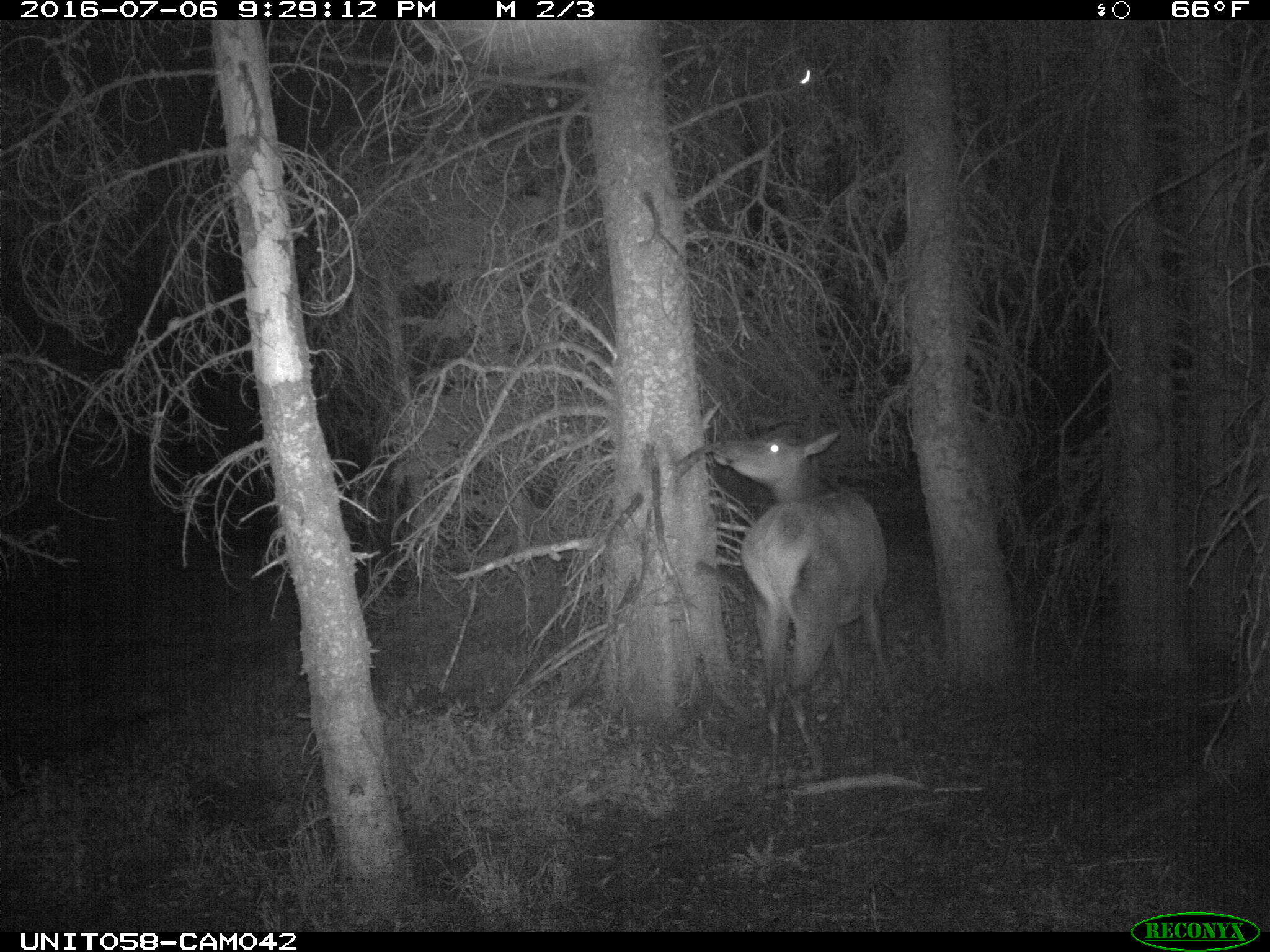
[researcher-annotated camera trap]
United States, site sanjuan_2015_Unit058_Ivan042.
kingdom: Animalia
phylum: Chordata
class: Mammalia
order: Artiodactyla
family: Cervidae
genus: Cervus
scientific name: Cervus elaphus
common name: red deer